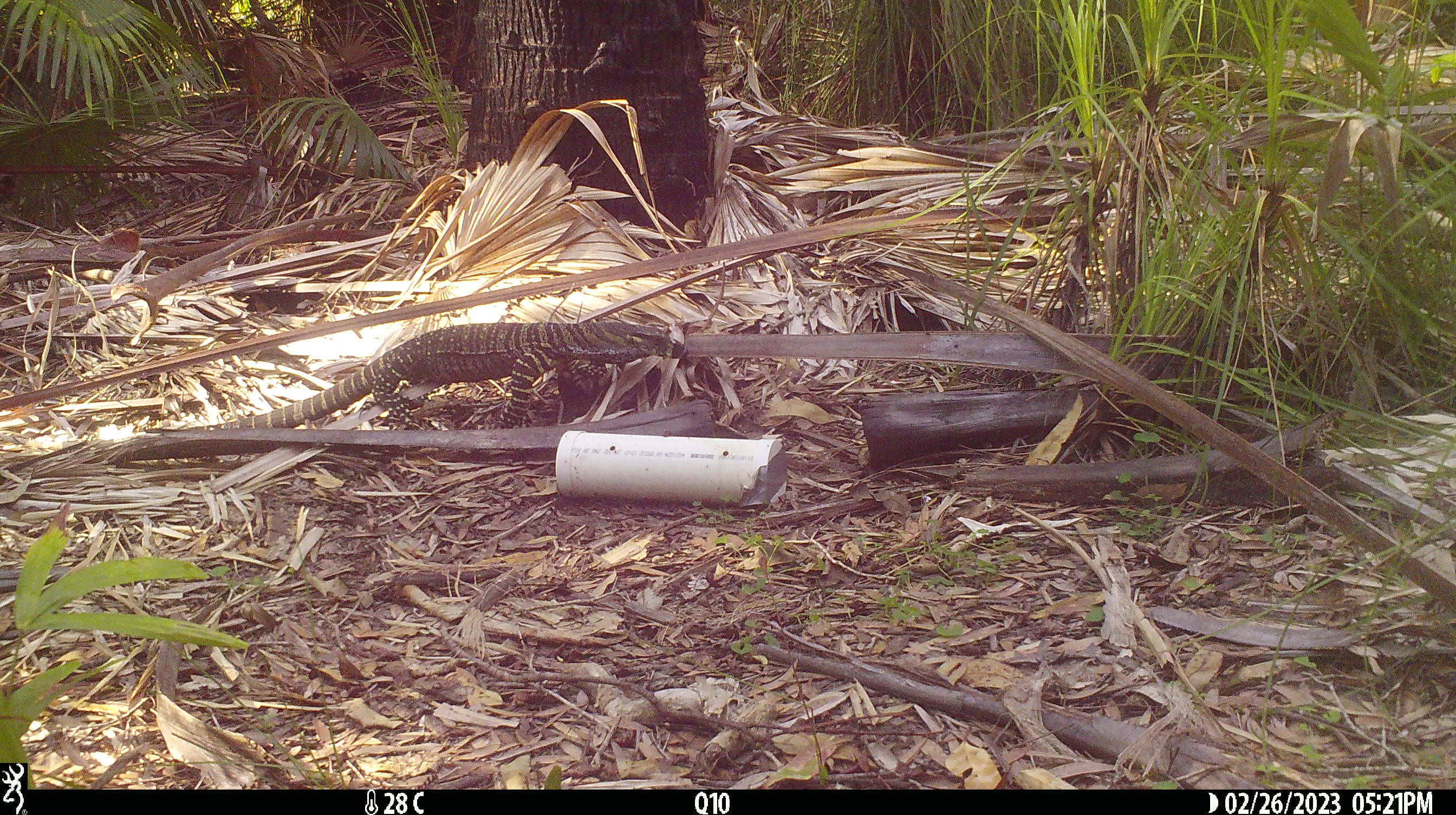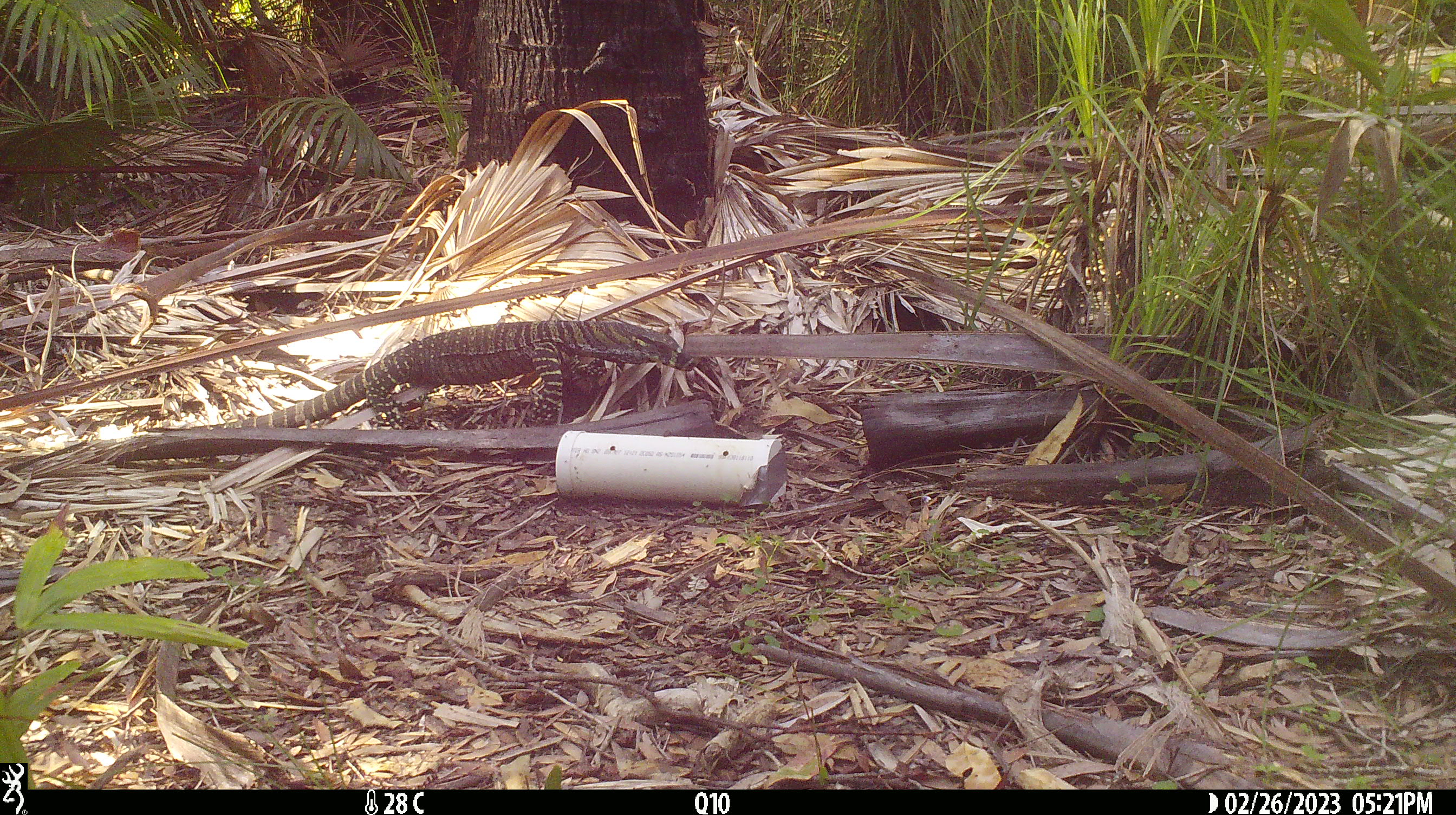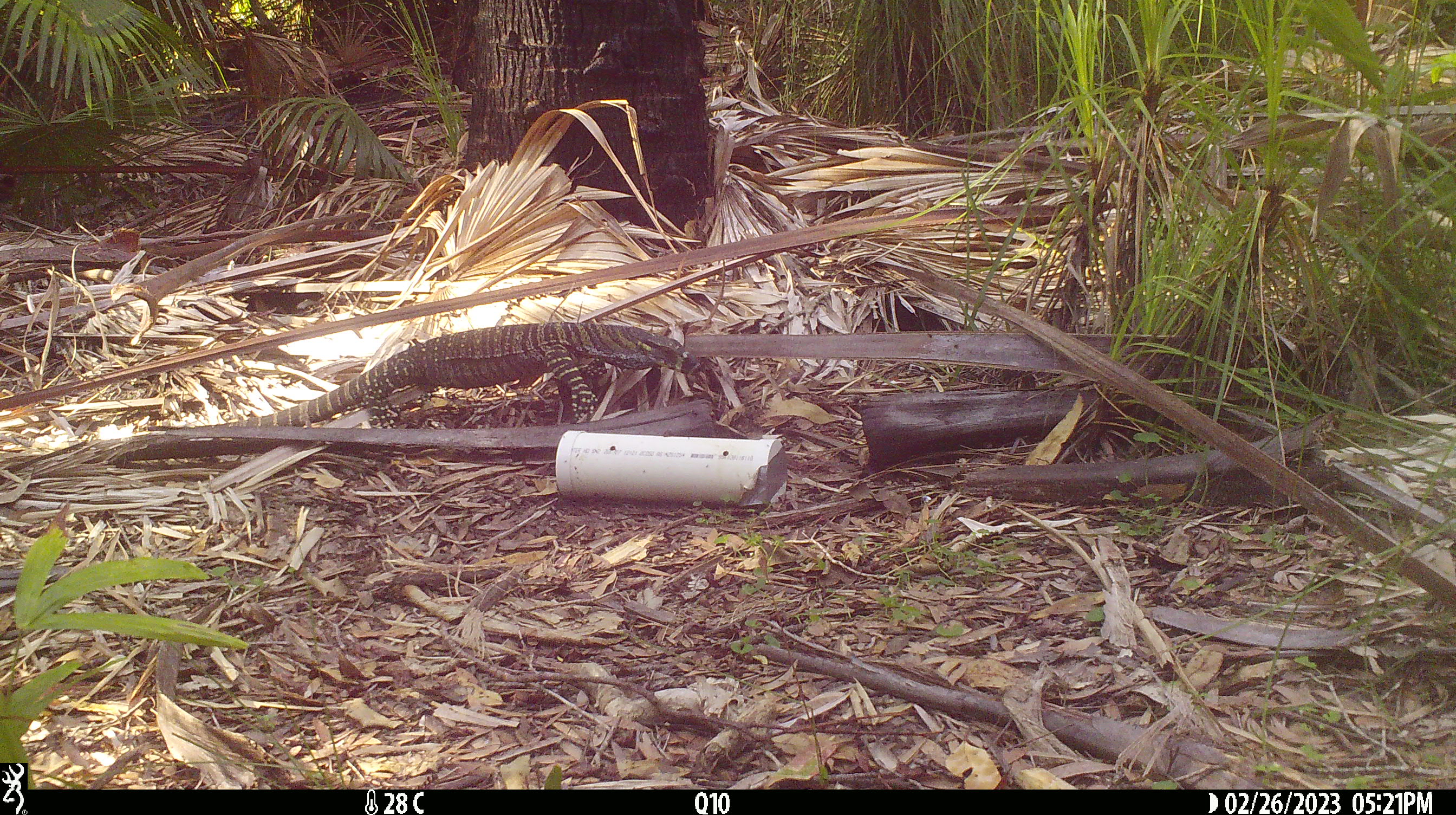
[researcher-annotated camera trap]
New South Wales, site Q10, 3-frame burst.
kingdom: Animalia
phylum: Chordata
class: Reptilia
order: Squamata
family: Varanidae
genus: Varanus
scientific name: Varanus varius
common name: lace monitor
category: goanna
Goanna (lace monitor) (Varanus varius).